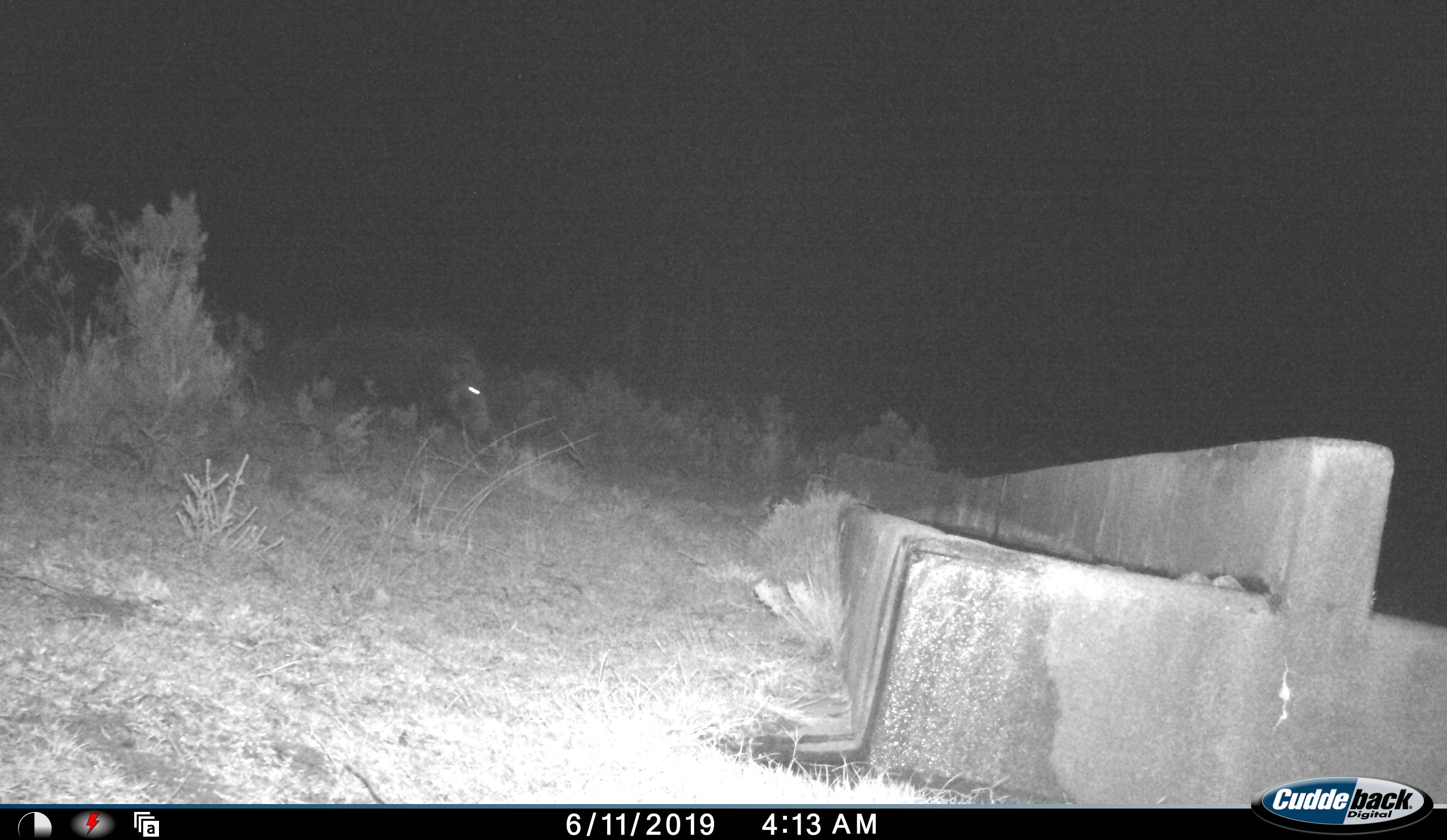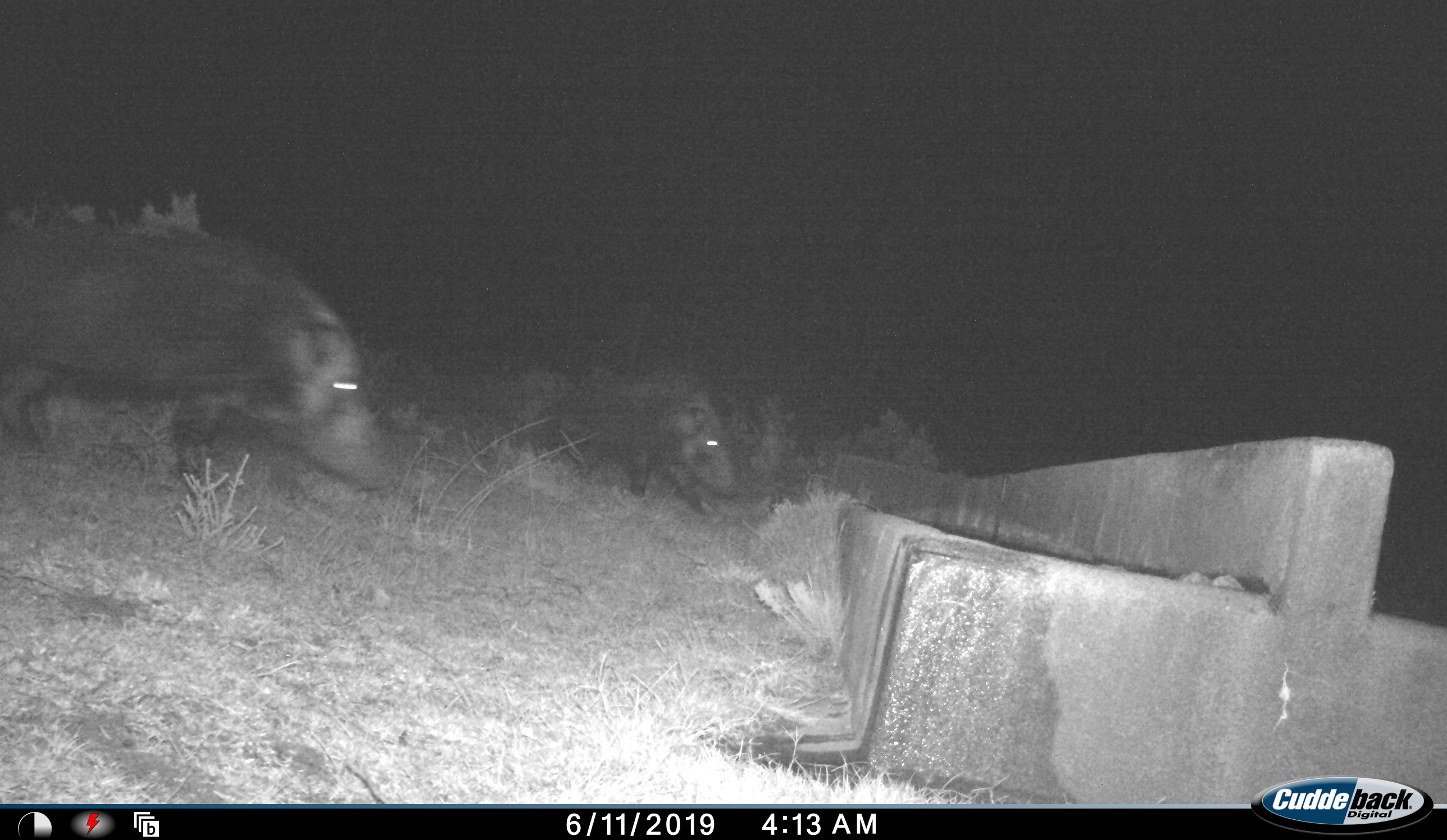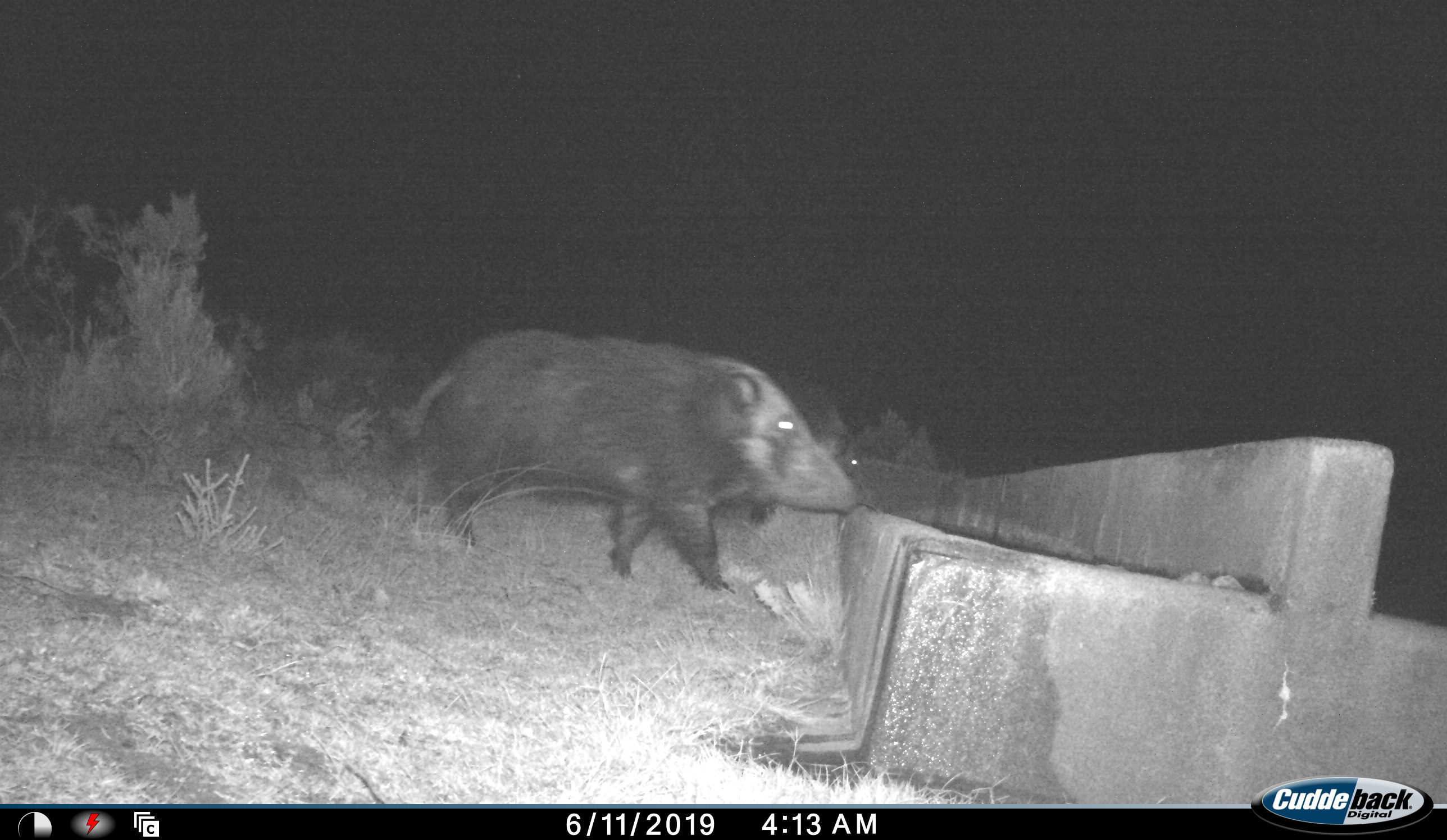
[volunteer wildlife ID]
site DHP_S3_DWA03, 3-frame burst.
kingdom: Animalia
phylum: Chordata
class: Mammalia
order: Artiodactyla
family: Suidae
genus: Potamochoerus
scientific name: Potamochoerus larvatus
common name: bushpig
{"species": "bushpig (Potamochoerus larvatus)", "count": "2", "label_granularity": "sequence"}